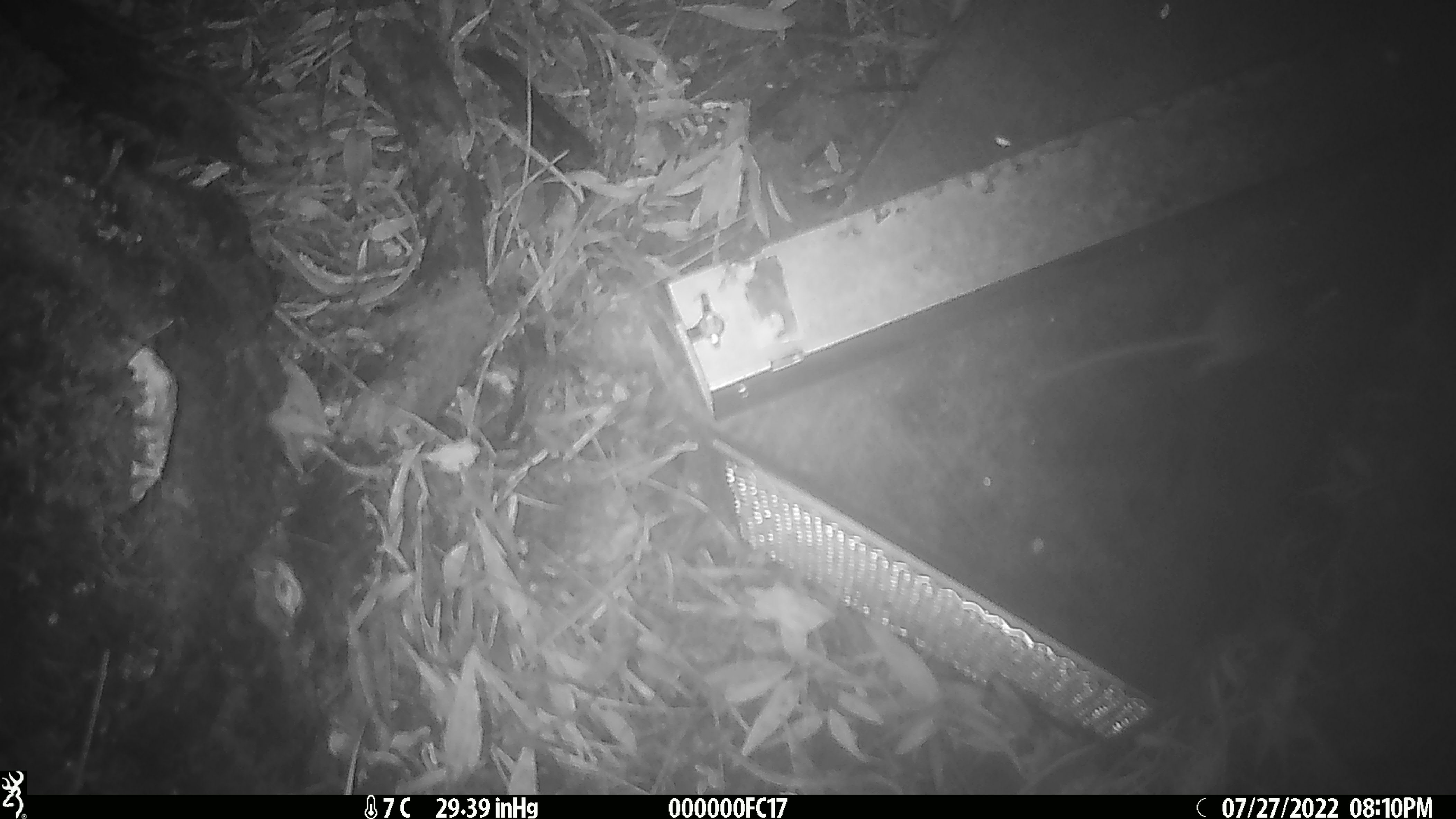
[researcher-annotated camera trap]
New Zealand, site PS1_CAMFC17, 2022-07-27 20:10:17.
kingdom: Animalia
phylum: Chordata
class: Mammalia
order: Rodentia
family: Muridae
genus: Mus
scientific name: Mus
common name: mouse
Mouse (Mus).